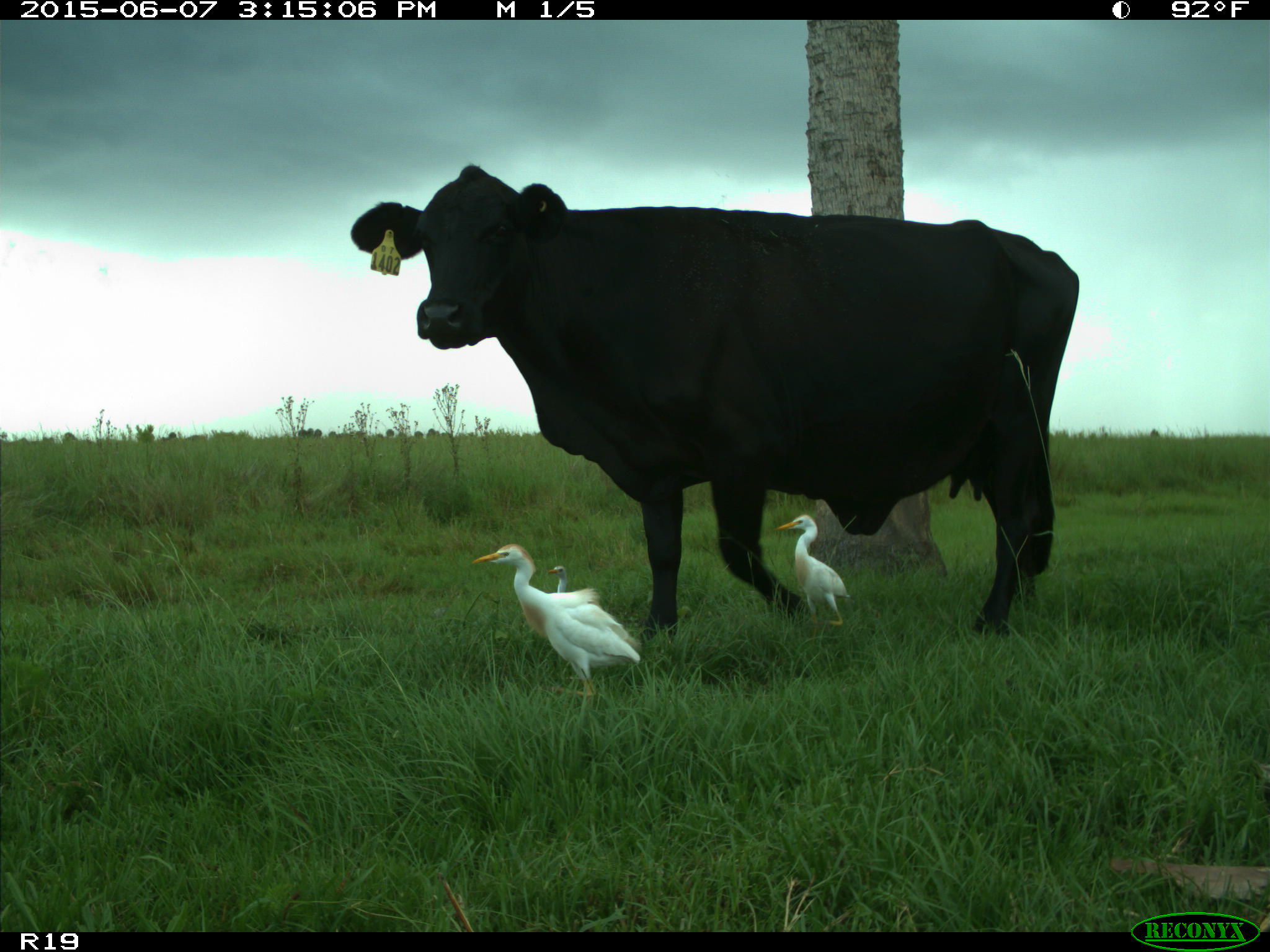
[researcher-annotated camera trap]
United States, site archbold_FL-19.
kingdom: Animalia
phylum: Chordata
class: Mammalia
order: Artiodactyla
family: Bovidae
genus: Bos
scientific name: Bos taurus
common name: domestic cow